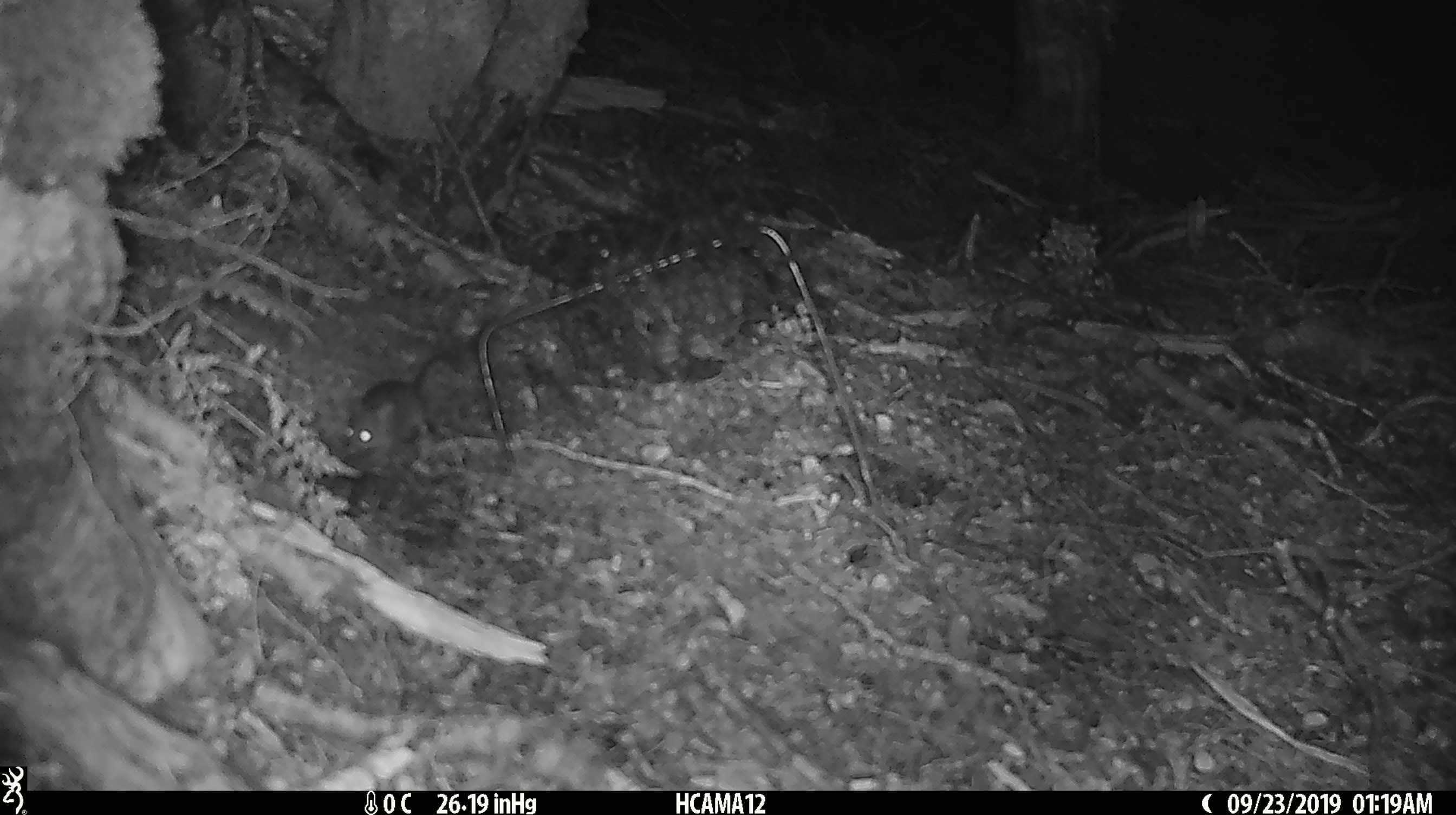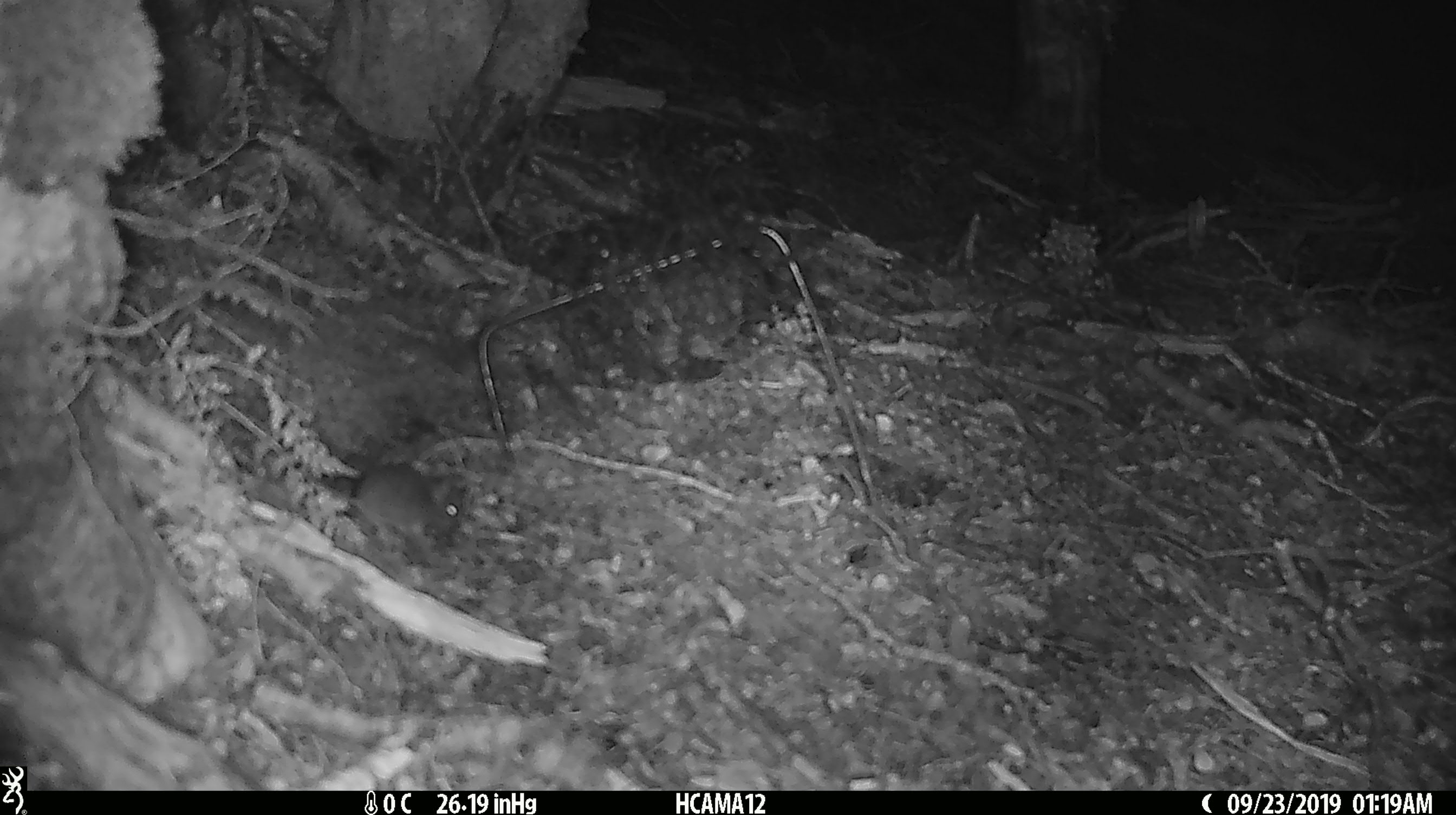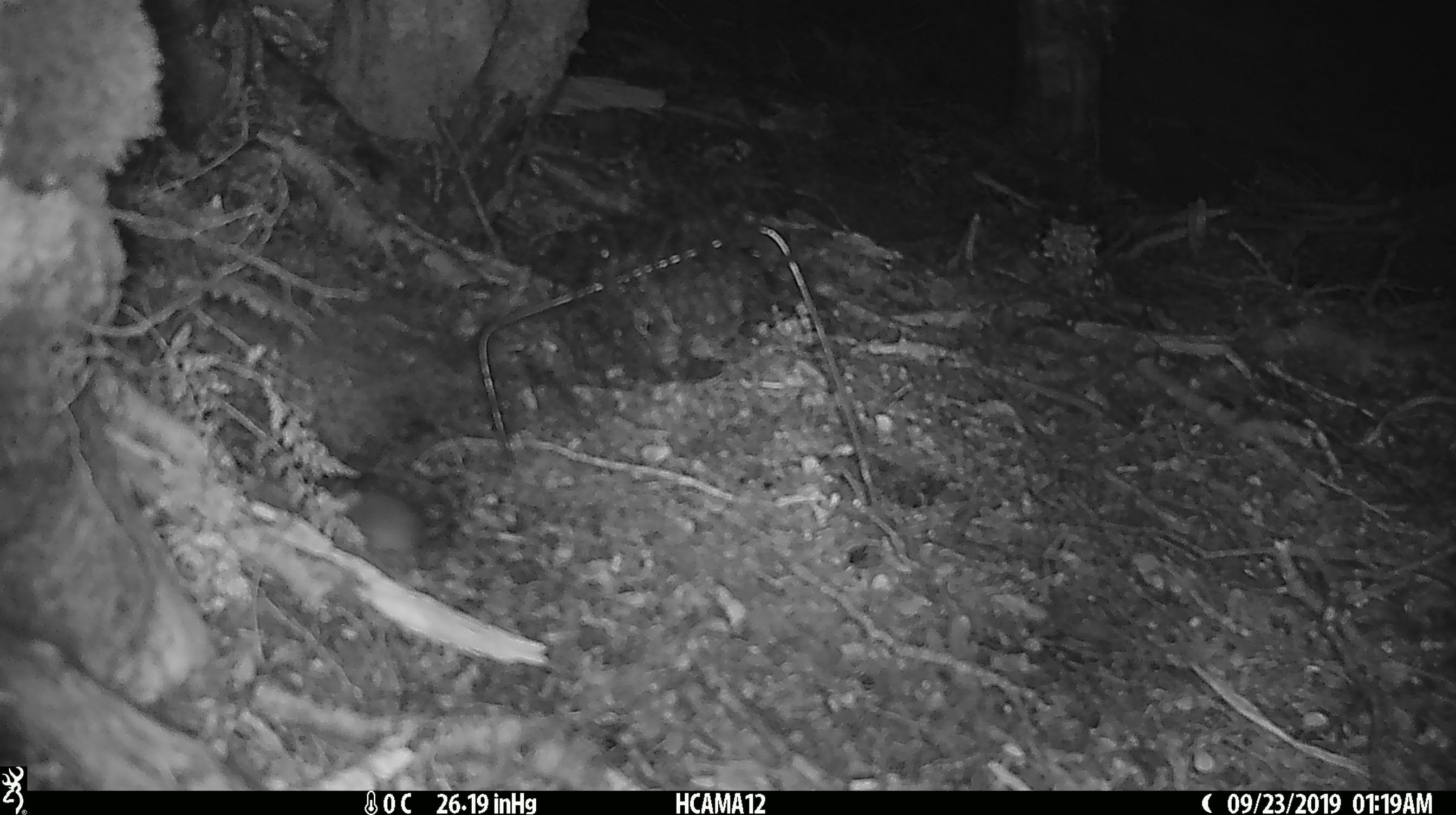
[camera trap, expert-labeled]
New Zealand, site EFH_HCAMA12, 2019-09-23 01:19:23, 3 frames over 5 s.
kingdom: Animalia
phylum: Chordata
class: Mammalia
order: Rodentia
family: Muridae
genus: Mus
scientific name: Mus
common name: mouse